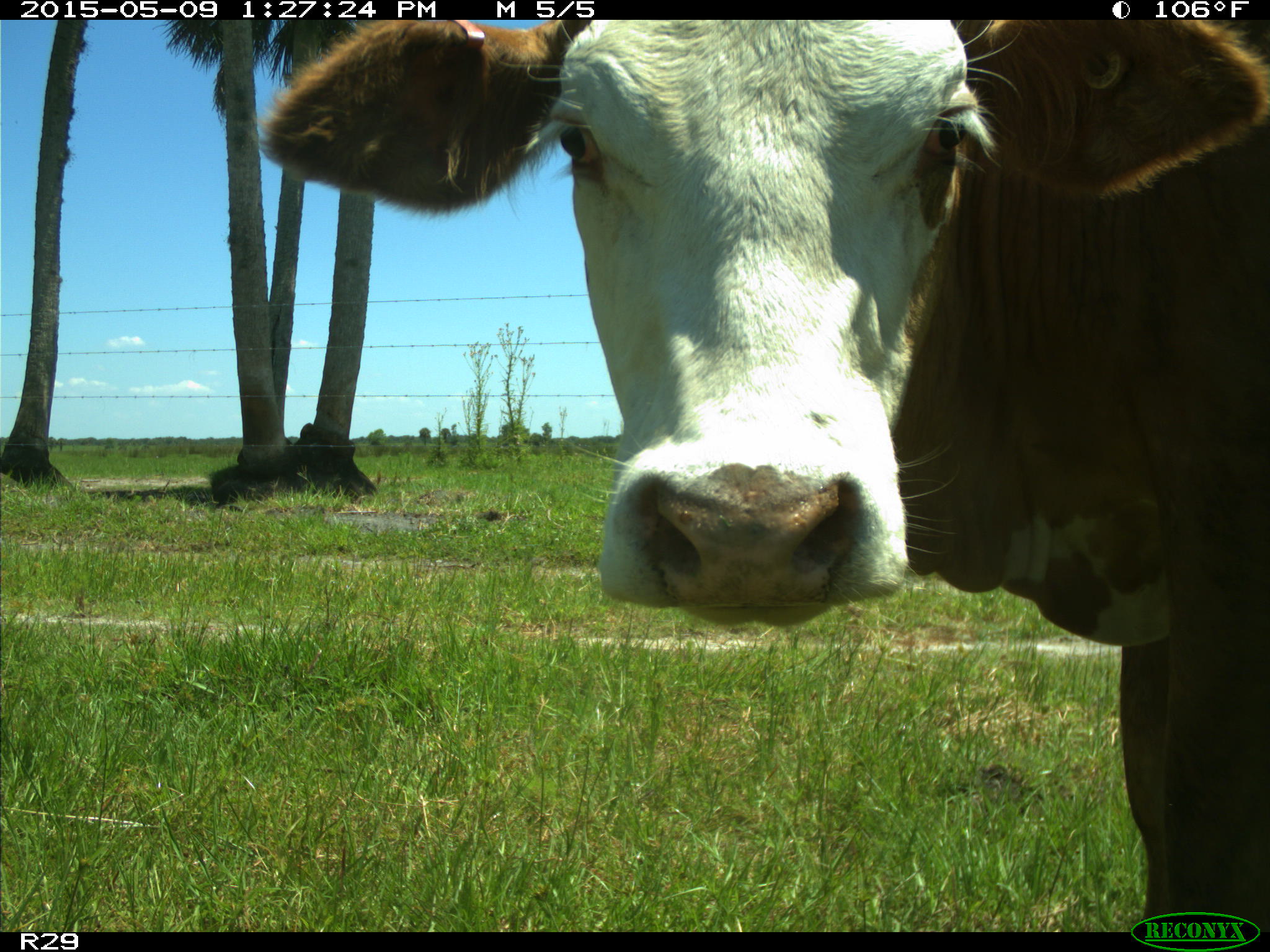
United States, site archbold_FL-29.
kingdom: Animalia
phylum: Chordata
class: Mammalia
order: Artiodactyla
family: Bovidae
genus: Bos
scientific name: Bos taurus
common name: domestic cow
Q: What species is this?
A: Bos taurus (domestic cow).